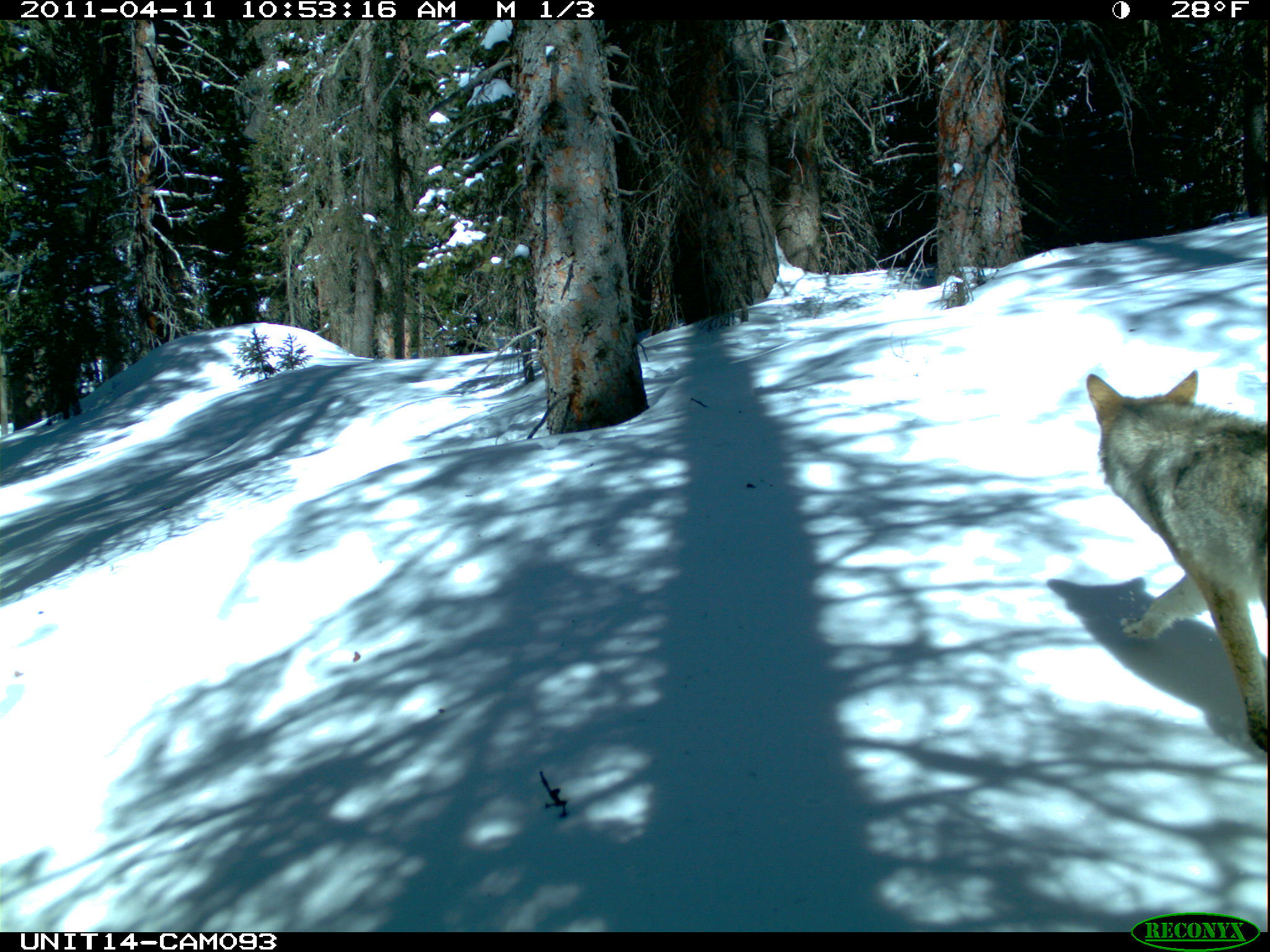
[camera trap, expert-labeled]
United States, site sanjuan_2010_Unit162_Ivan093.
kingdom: Animalia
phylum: Chordata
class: Mammalia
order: Carnivora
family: Canidae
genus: Canis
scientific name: Canis latrans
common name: coyote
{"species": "Canis latrans (coyote)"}